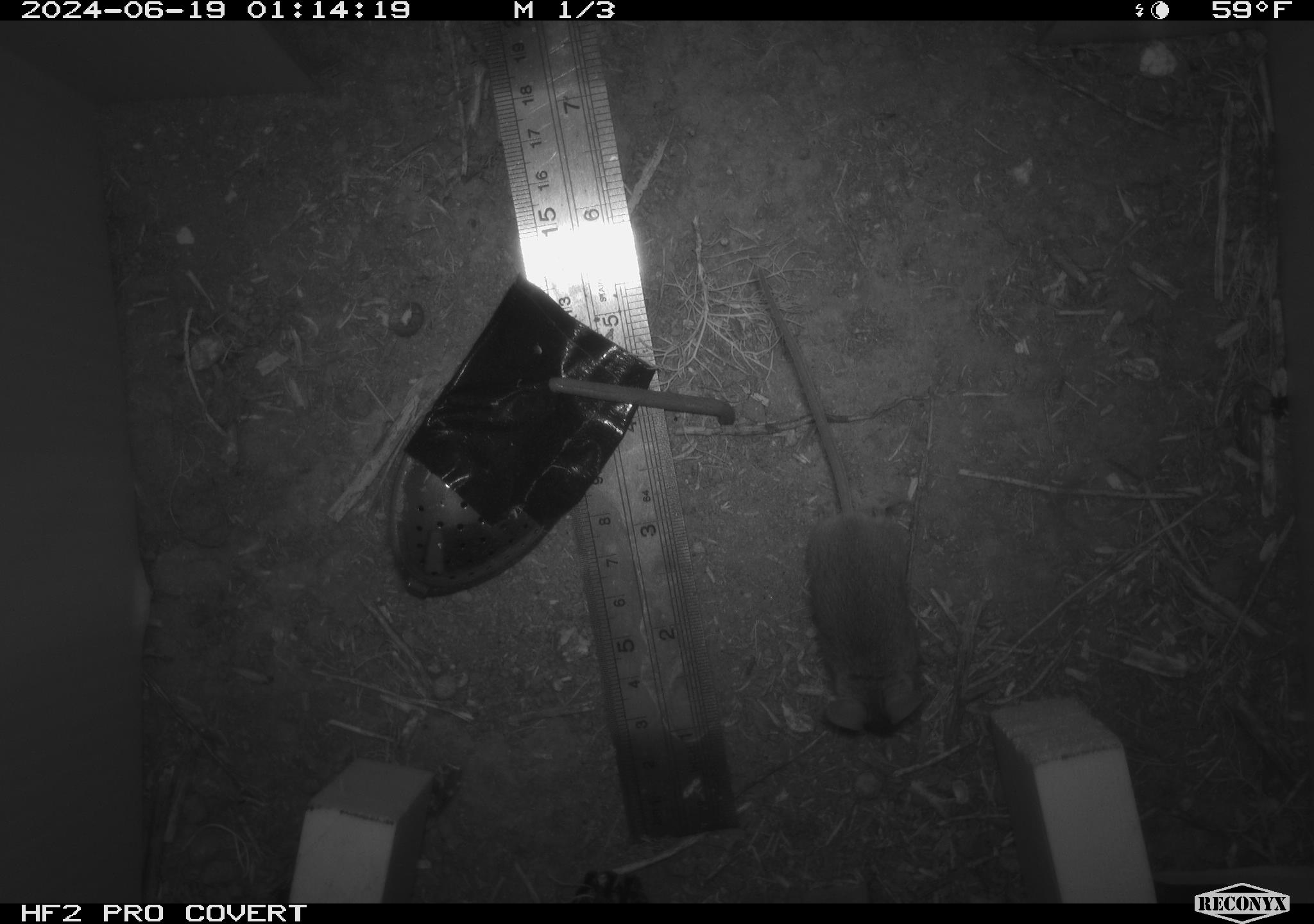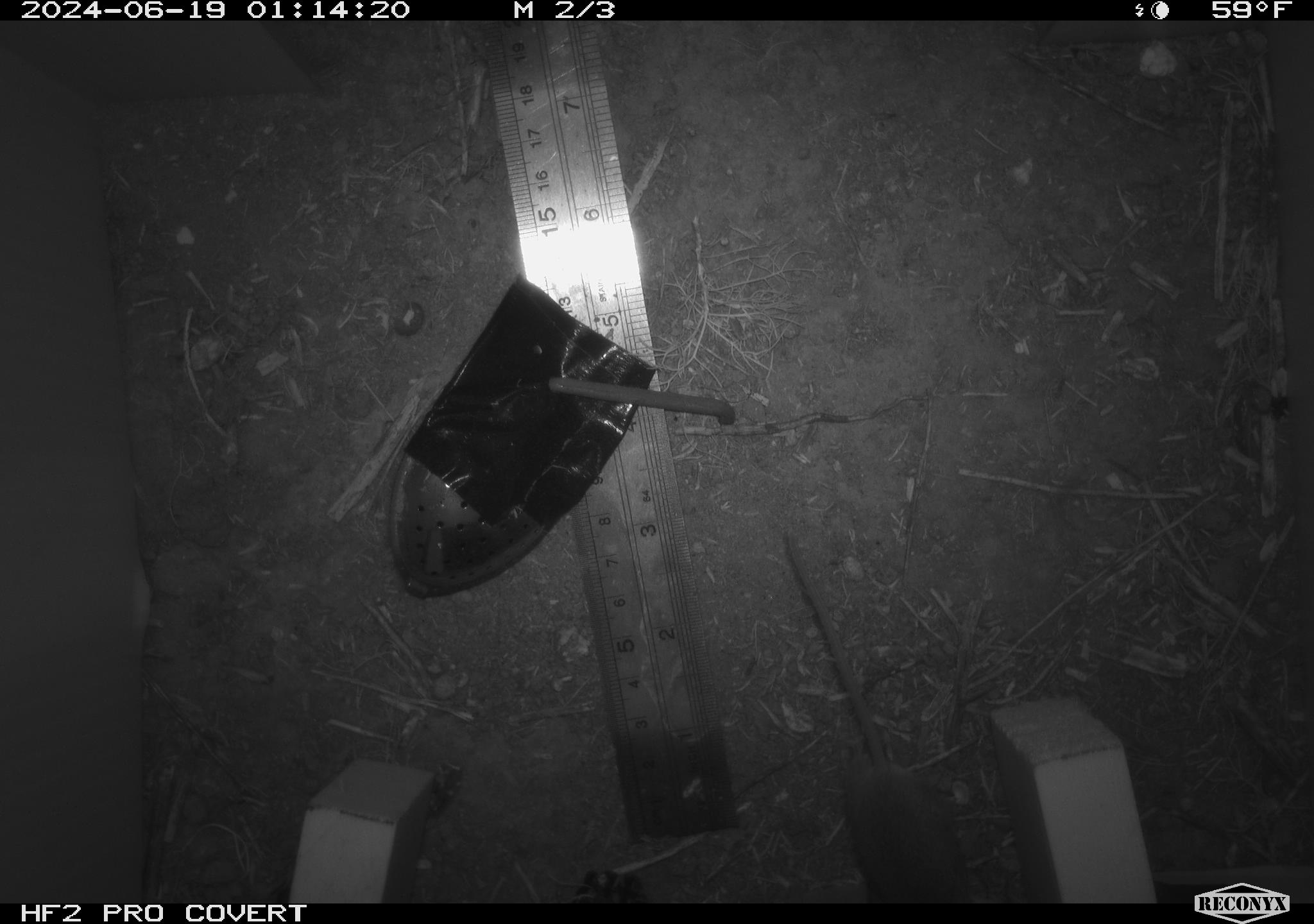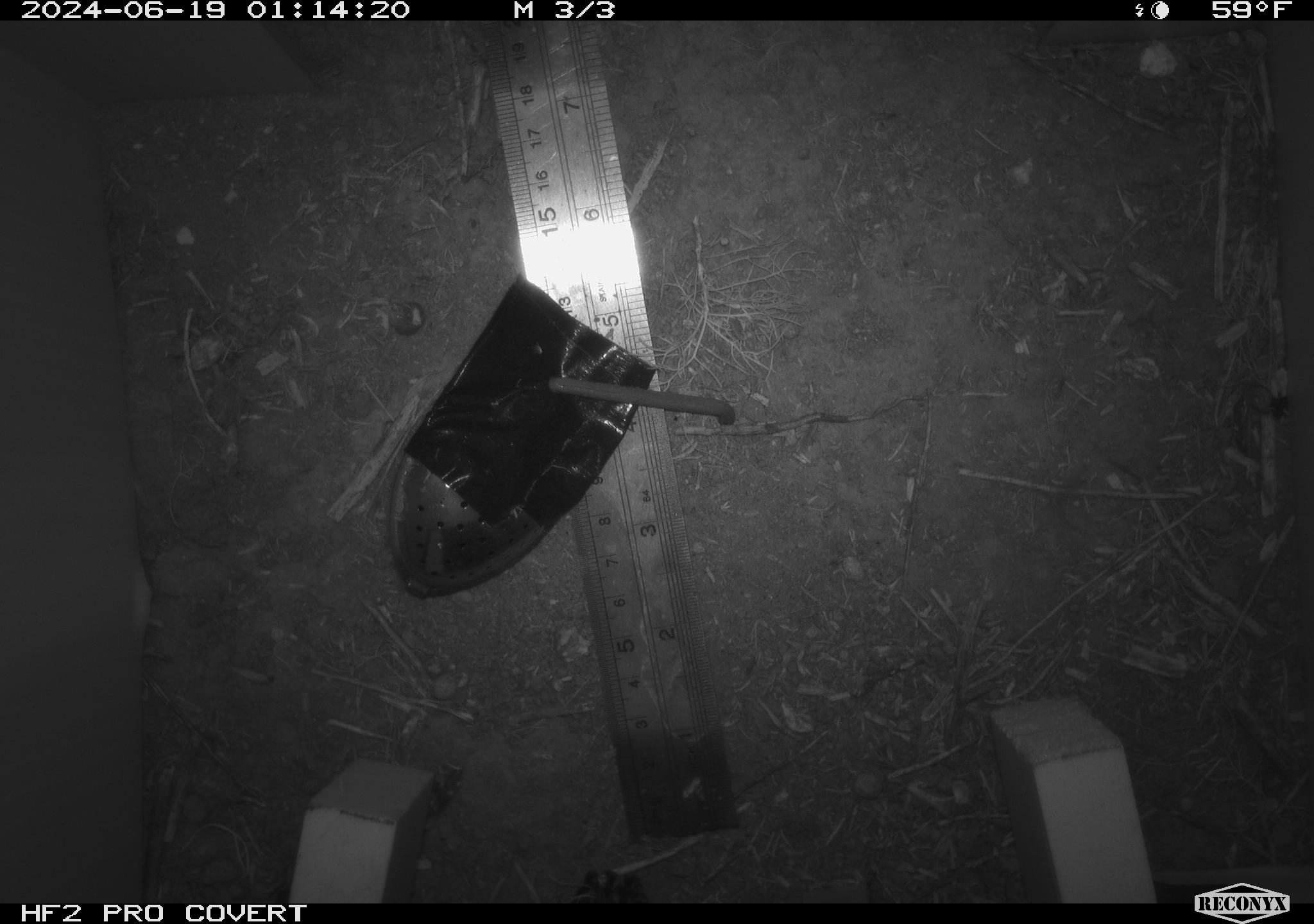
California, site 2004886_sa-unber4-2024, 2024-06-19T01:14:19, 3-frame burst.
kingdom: Animalia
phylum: Chordata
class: Mammalia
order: Rodentia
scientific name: Rodentia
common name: mouse species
Mouse species (Rodentia).